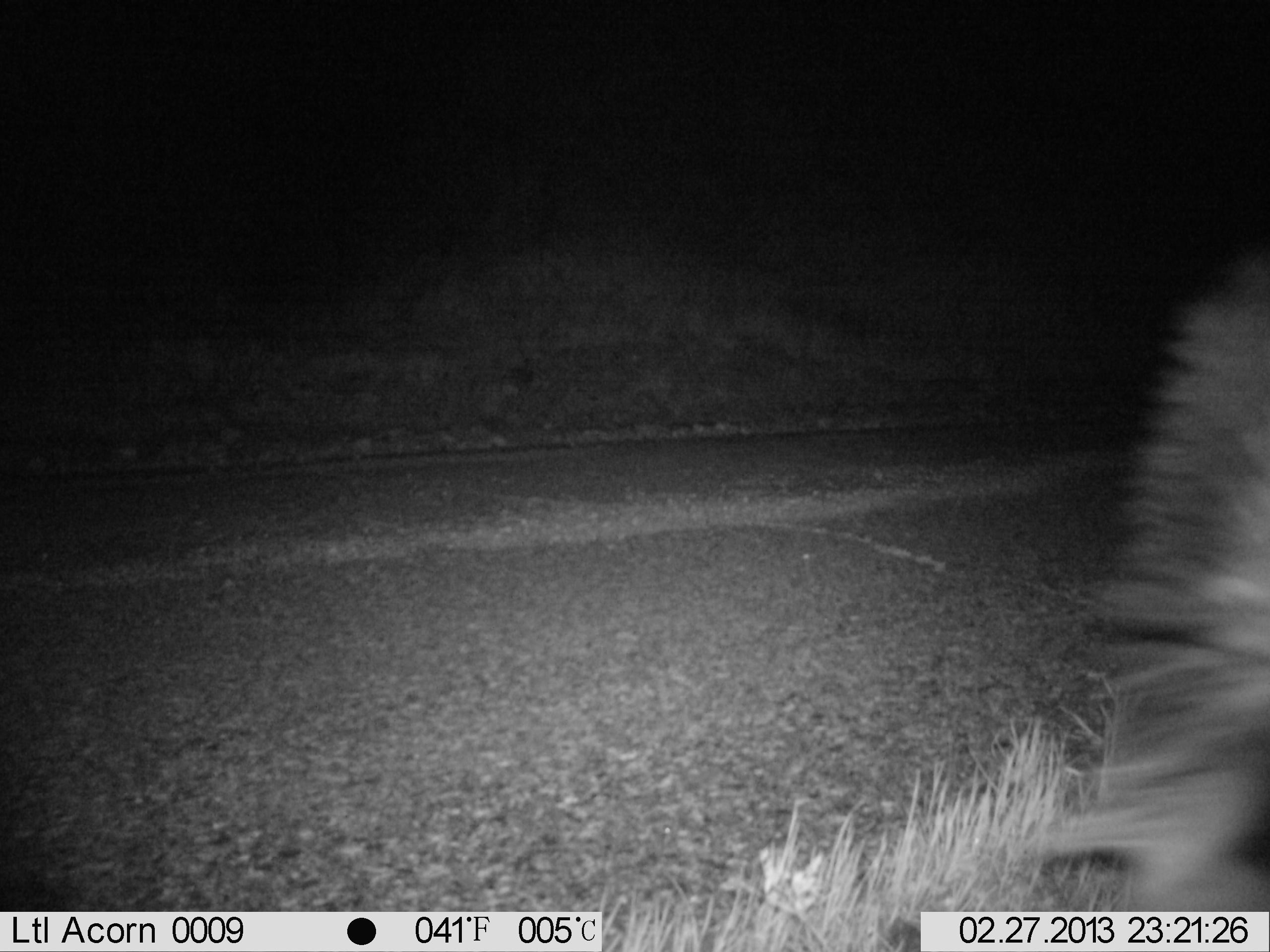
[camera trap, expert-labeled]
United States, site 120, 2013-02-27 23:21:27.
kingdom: Animalia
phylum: Chordata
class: Mammalia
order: Carnivora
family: Mephitidae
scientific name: Mephitidae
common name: skunk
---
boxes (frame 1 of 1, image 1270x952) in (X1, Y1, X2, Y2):
skunk: (1056, 221, 1268, 901)